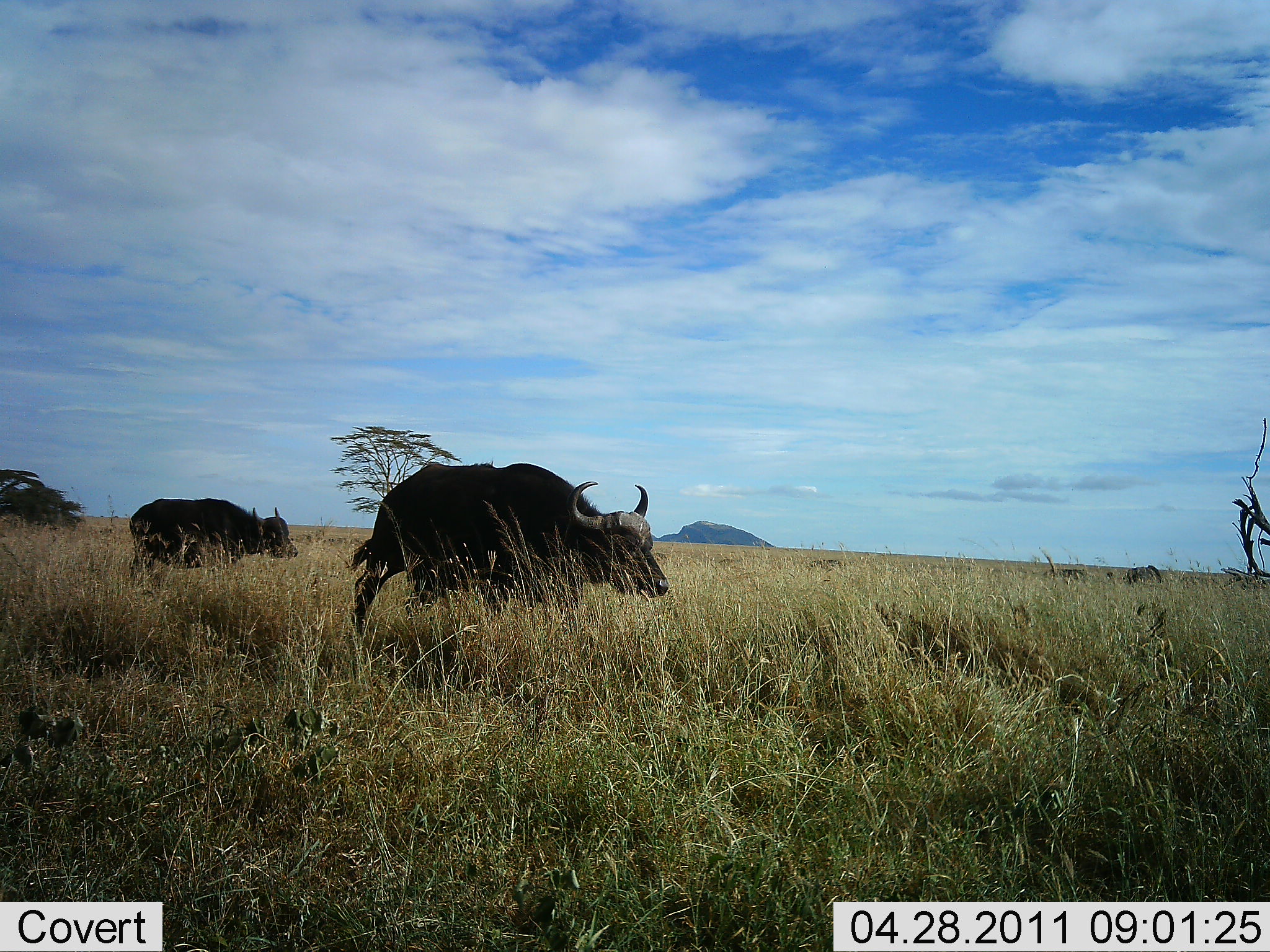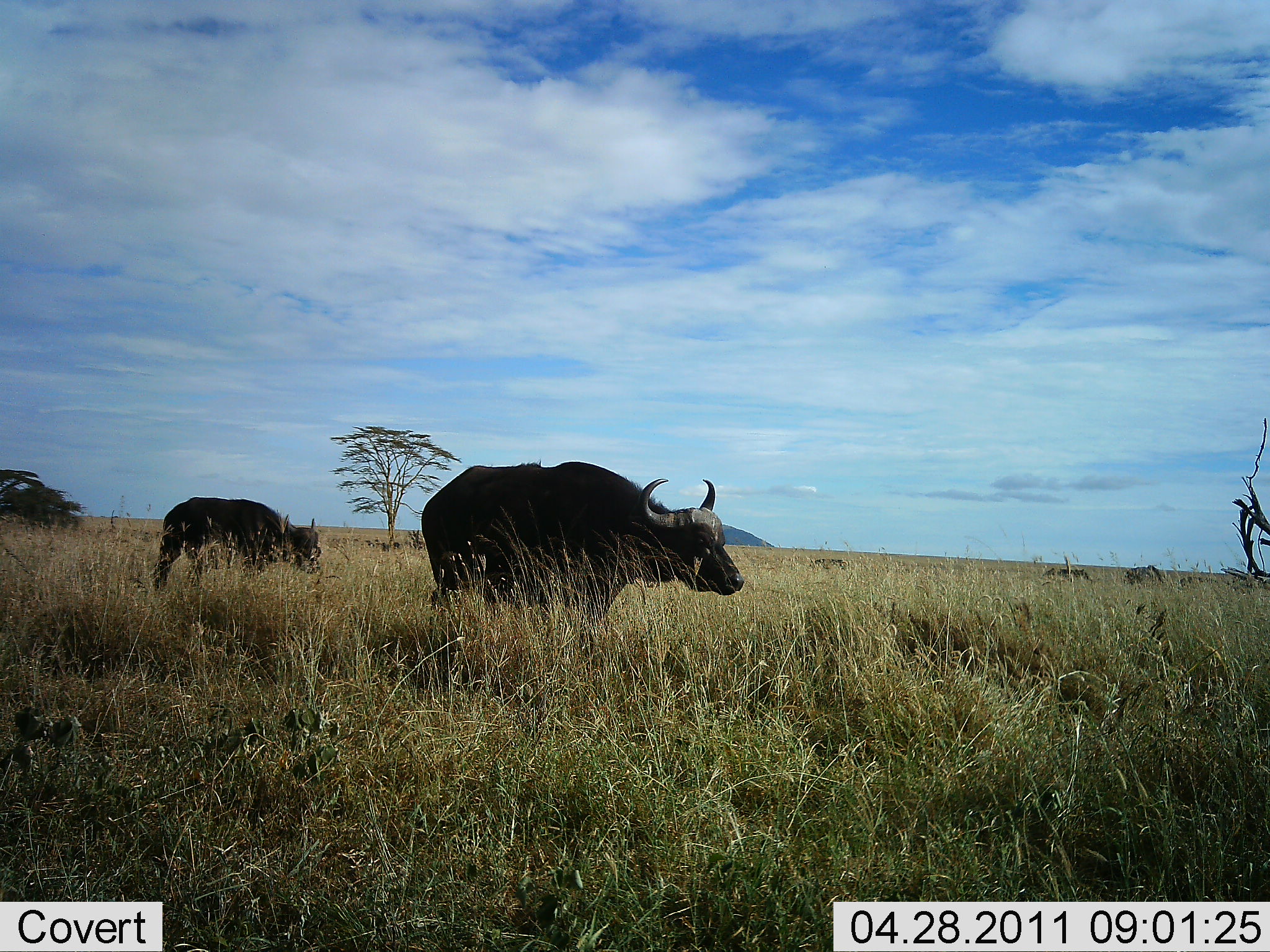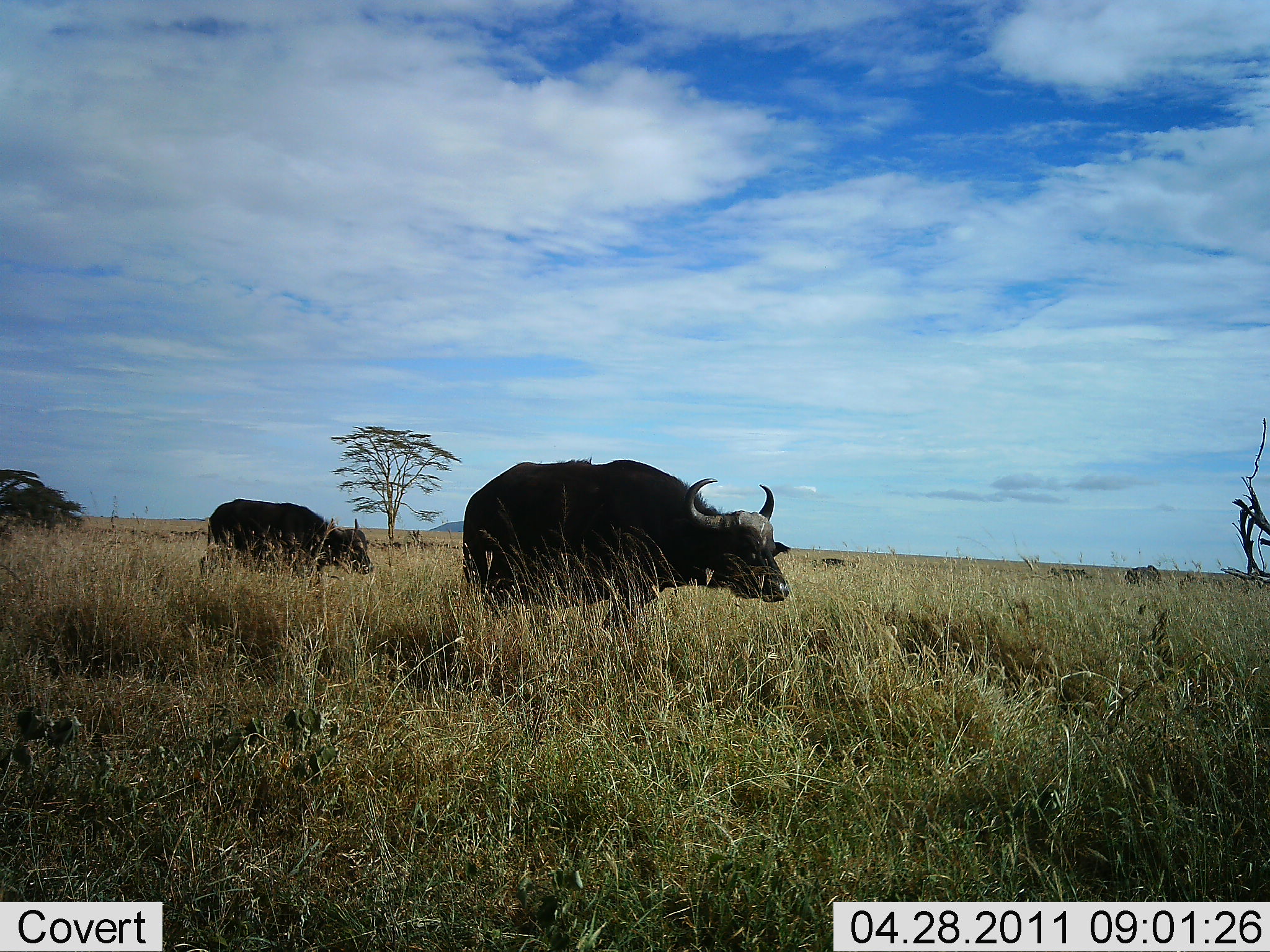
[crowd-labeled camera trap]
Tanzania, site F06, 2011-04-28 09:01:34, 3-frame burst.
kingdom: Animalia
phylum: Chordata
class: Mammalia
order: Artiodactyla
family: Bovidae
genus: Syncerus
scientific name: Syncerus caffer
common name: cape buffalo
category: buffalo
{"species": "buffalo (cape buffalo) (Syncerus caffer)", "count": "2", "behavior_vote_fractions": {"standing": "9%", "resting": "0%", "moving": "91%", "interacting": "0%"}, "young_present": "0%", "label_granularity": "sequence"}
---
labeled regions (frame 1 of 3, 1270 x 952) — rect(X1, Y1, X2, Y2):
animal: rect(345, 462, 671, 636); rect(128, 498, 299, 588)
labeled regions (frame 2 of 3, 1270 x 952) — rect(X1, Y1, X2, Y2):
animal: rect(419, 459, 744, 676); rect(153, 496, 322, 597)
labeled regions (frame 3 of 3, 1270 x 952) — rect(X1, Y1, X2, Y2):
animal: rect(461, 456, 792, 637); rect(199, 498, 375, 588)